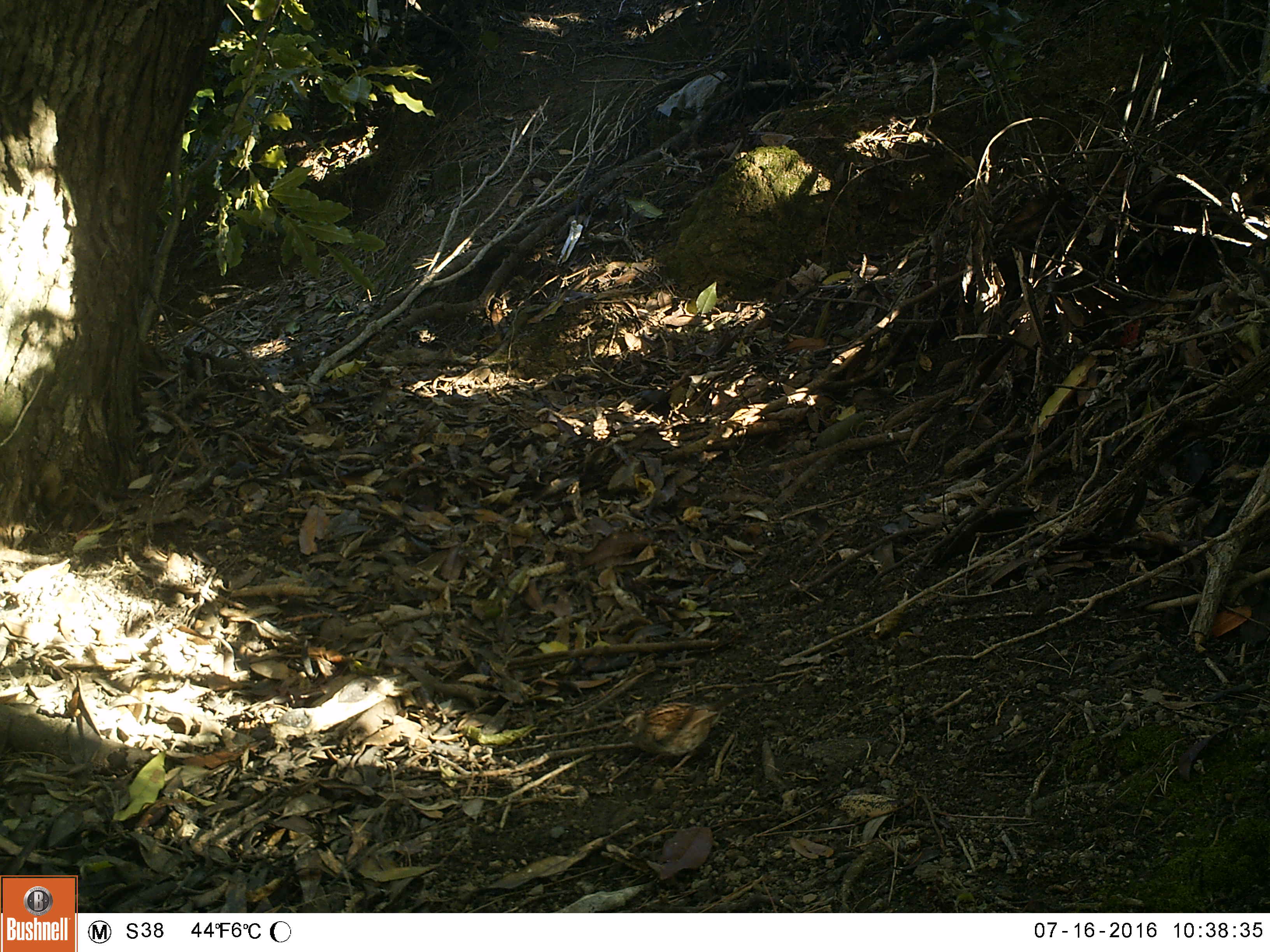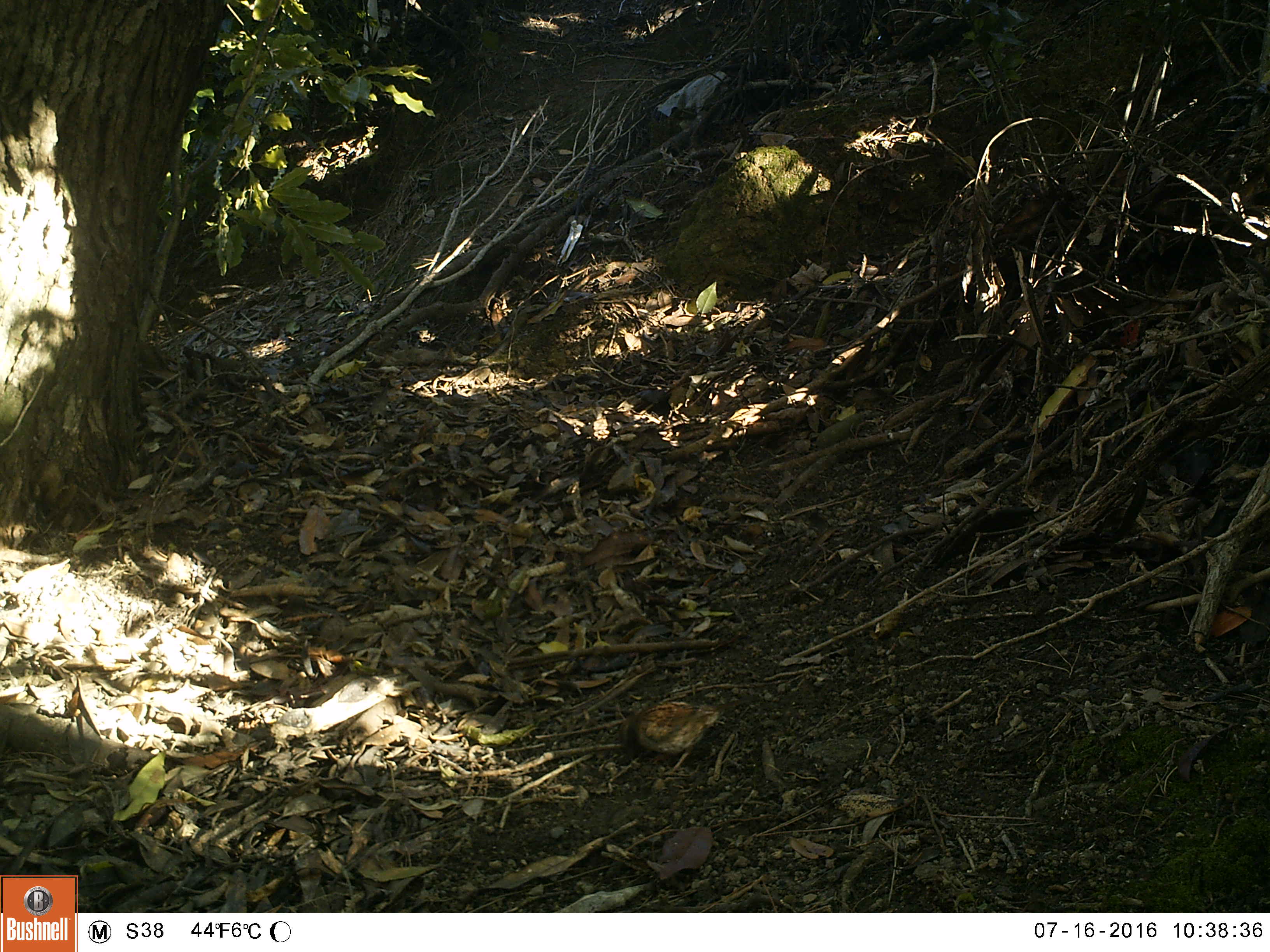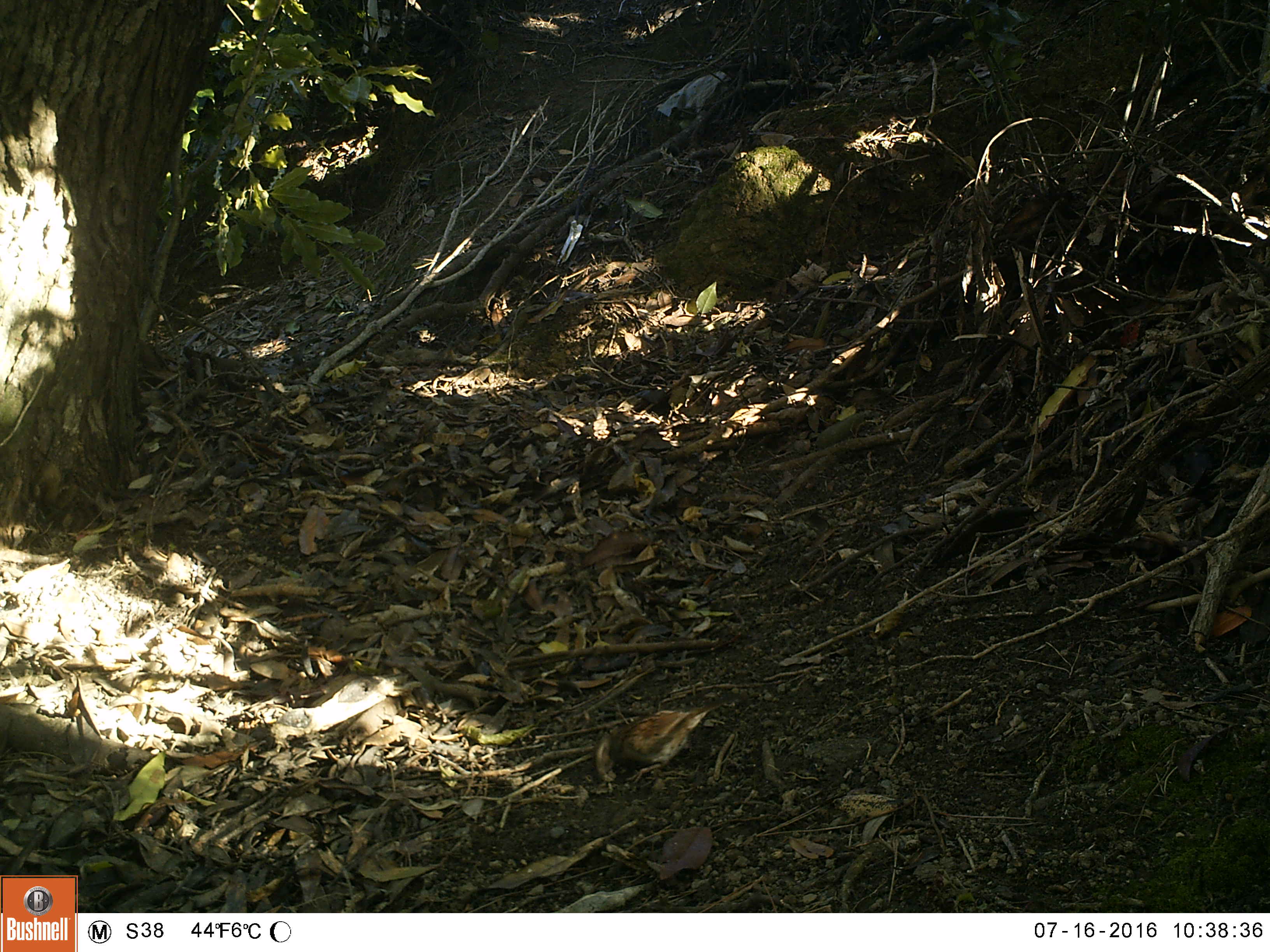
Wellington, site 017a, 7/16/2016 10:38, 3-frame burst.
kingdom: Animalia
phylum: Chordata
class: Aves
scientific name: Aves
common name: bird